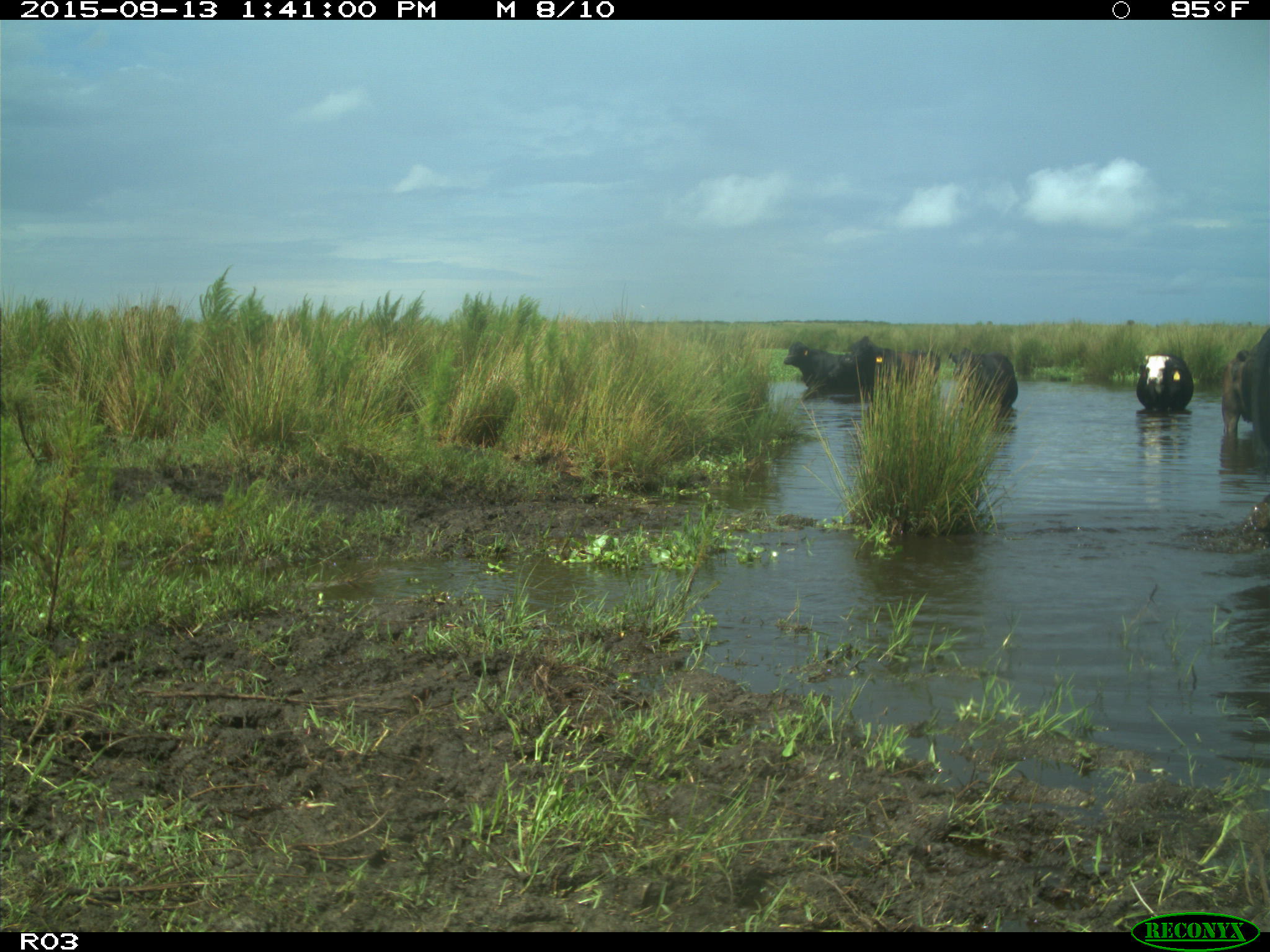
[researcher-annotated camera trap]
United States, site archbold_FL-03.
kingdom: Animalia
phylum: Chordata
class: Mammalia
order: Artiodactyla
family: Bovidae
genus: Bos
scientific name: Bos taurus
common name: domestic cow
Bos taurus (domestic cow).